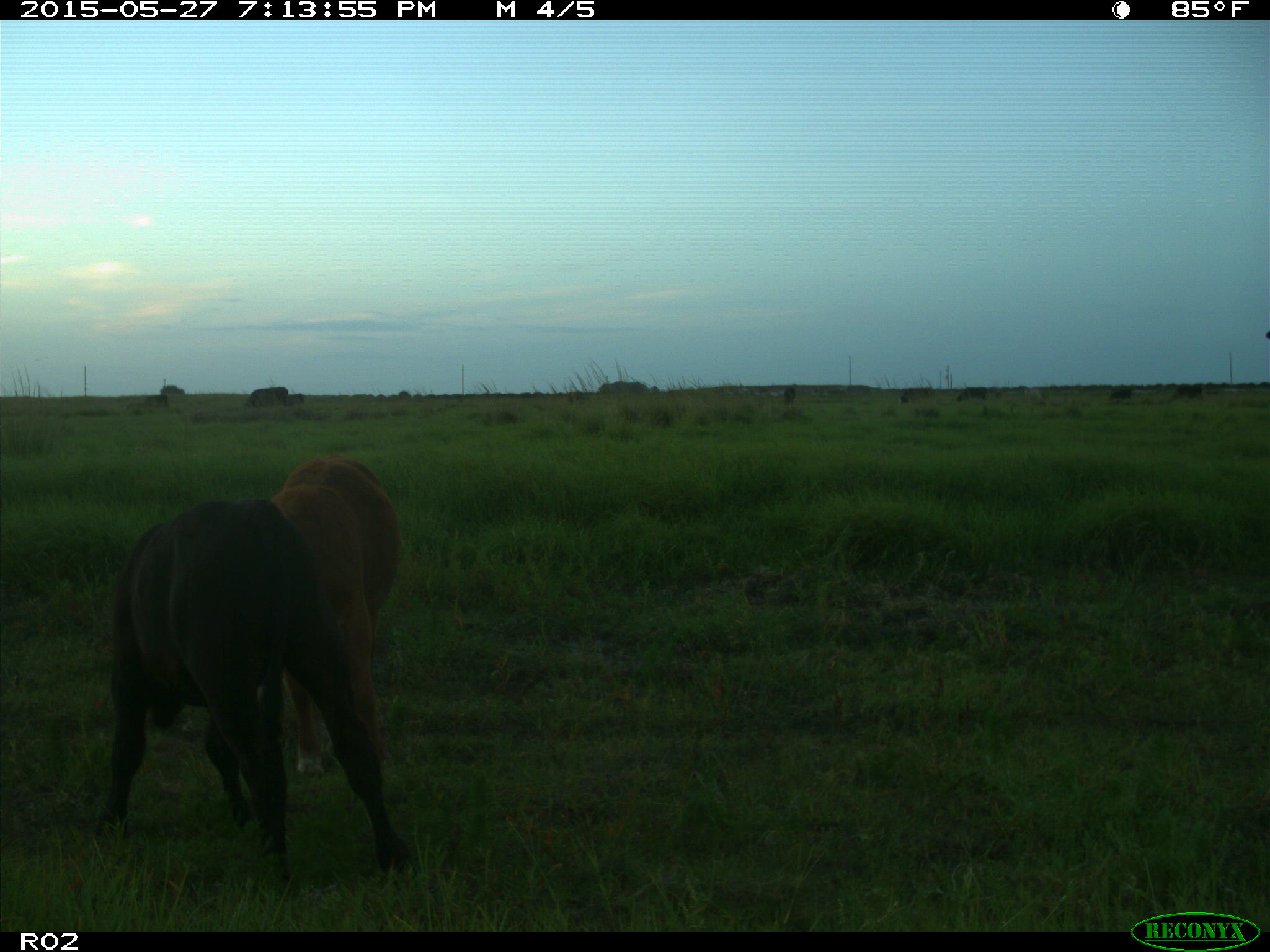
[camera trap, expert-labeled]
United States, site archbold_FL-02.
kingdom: Animalia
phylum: Chordata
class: Mammalia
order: Artiodactyla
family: Bovidae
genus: Bos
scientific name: Bos taurus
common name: domestic cow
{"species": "Bos taurus (domestic cow)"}